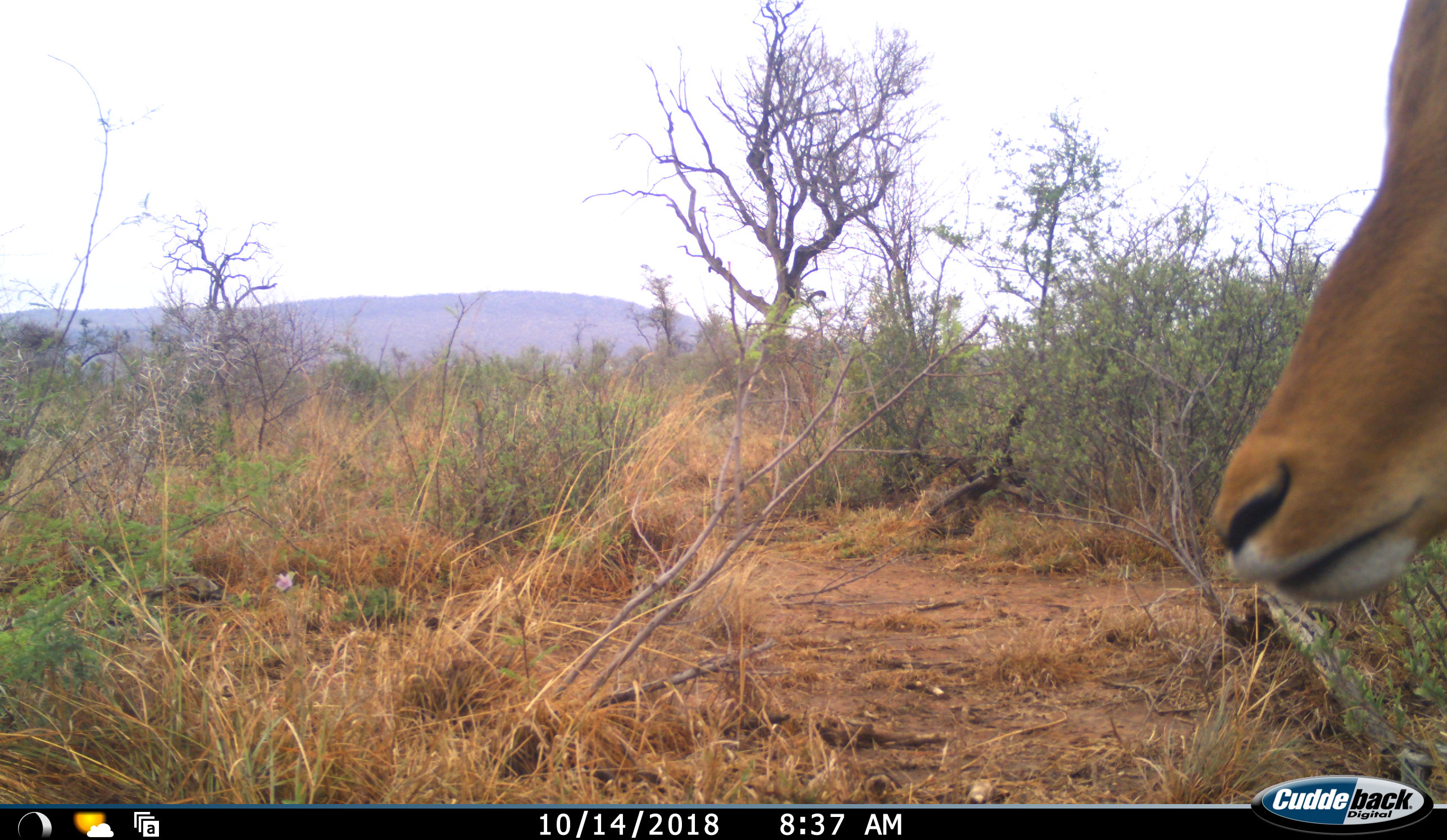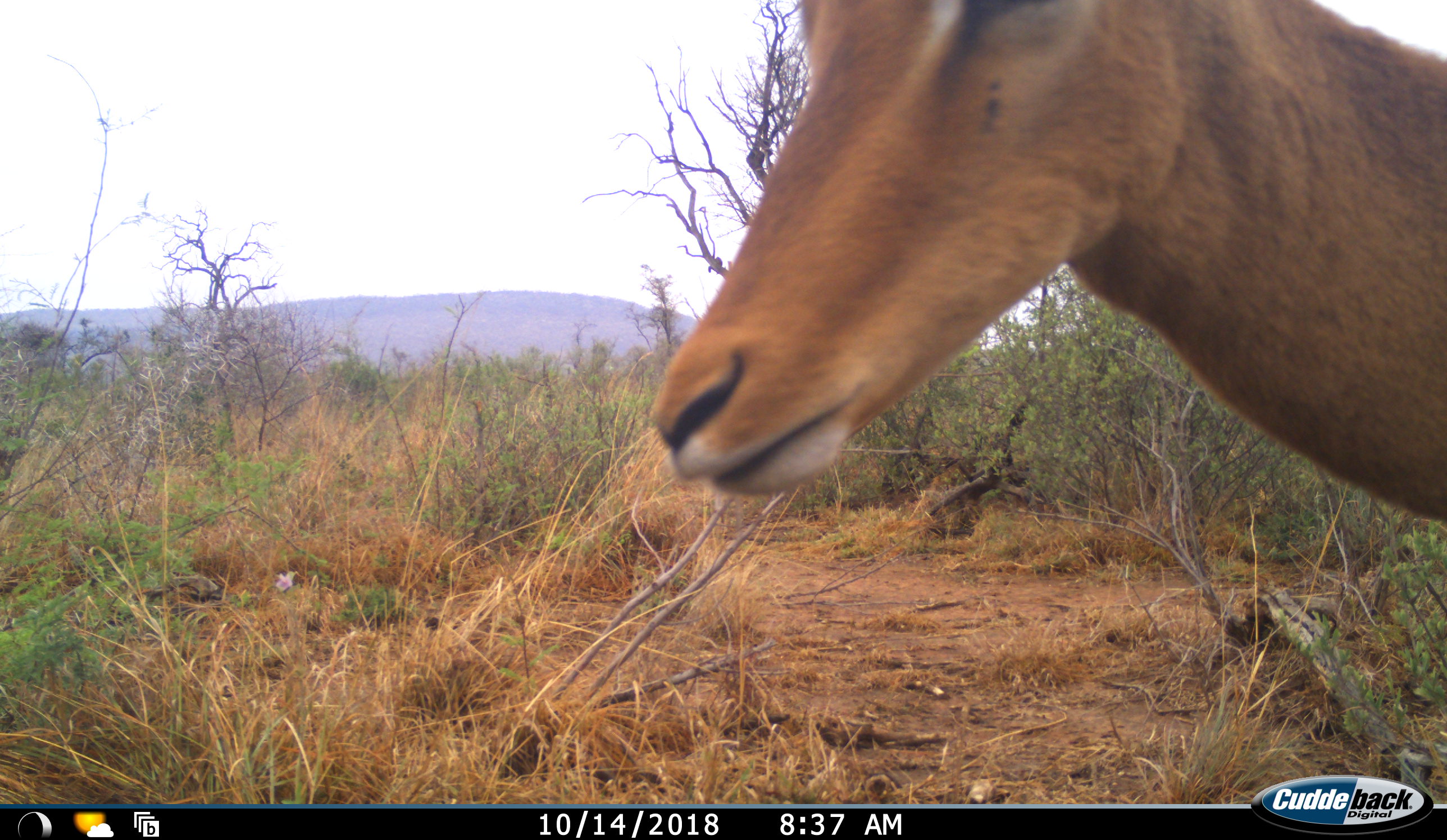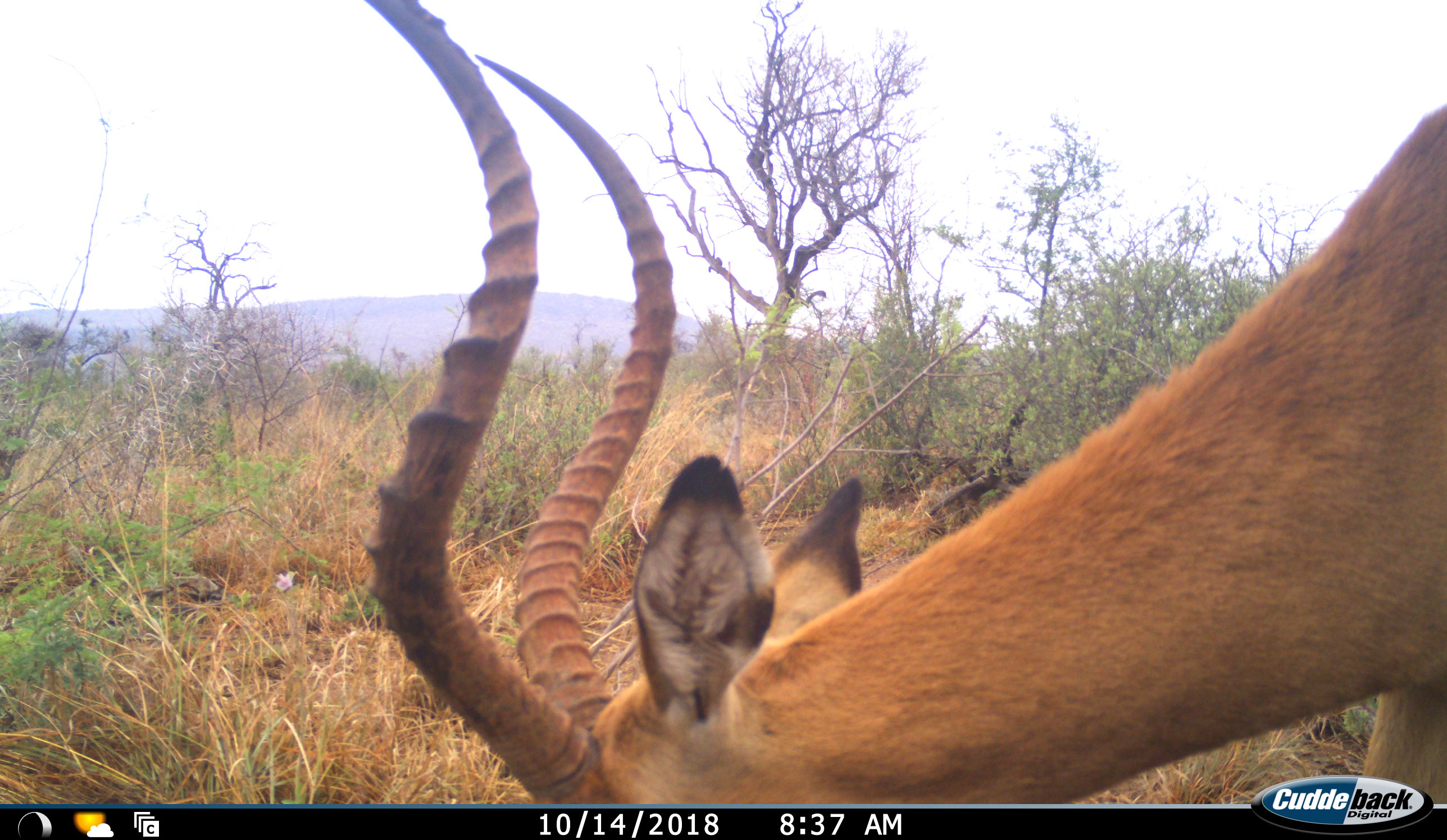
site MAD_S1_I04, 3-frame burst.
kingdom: Animalia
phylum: Chordata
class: Mammalia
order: Artiodactyla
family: Bovidae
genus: Aepyceros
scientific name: Aepyceros melampus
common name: impala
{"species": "impala (Aepyceros melampus)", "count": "1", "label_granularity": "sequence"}